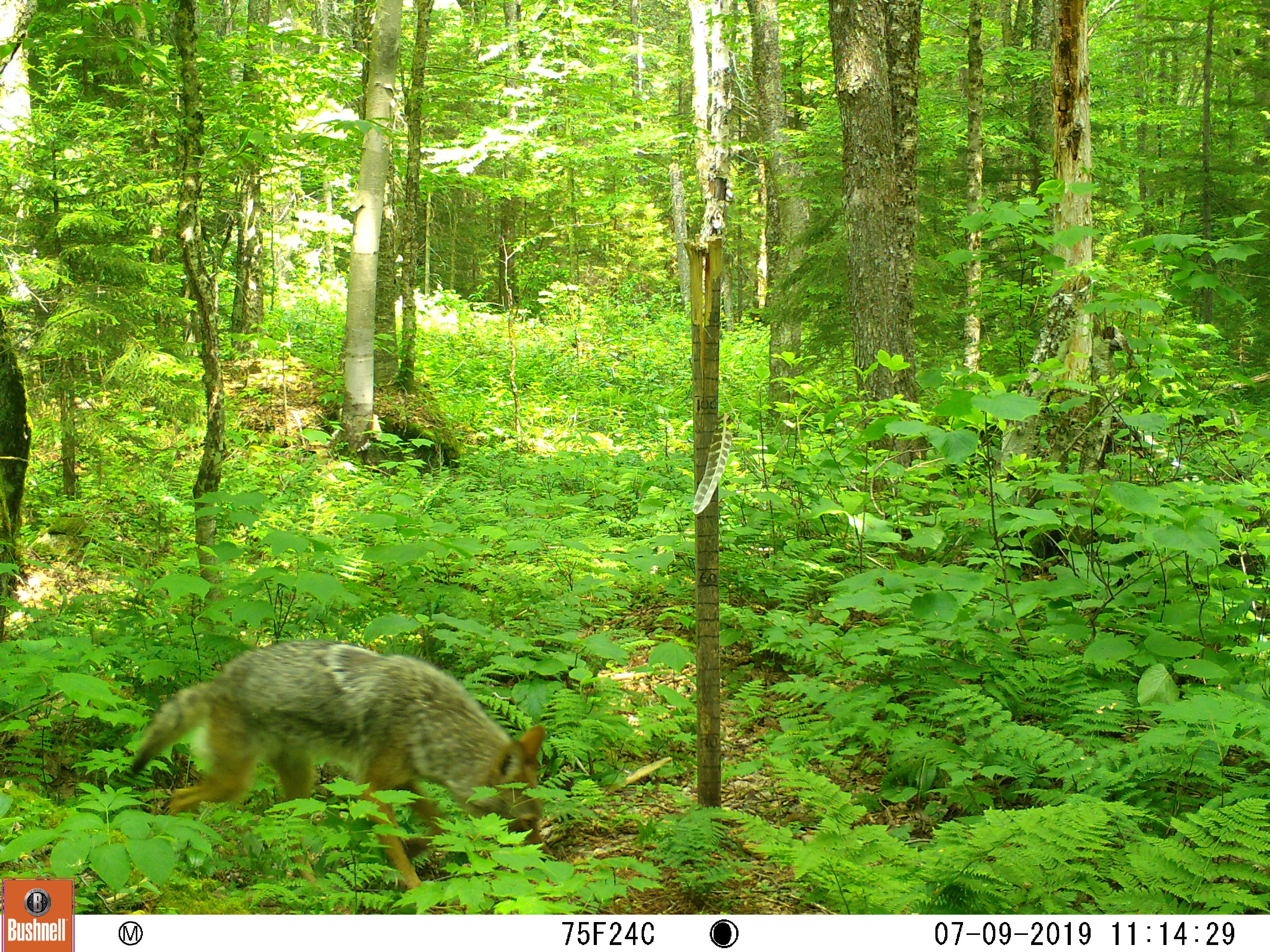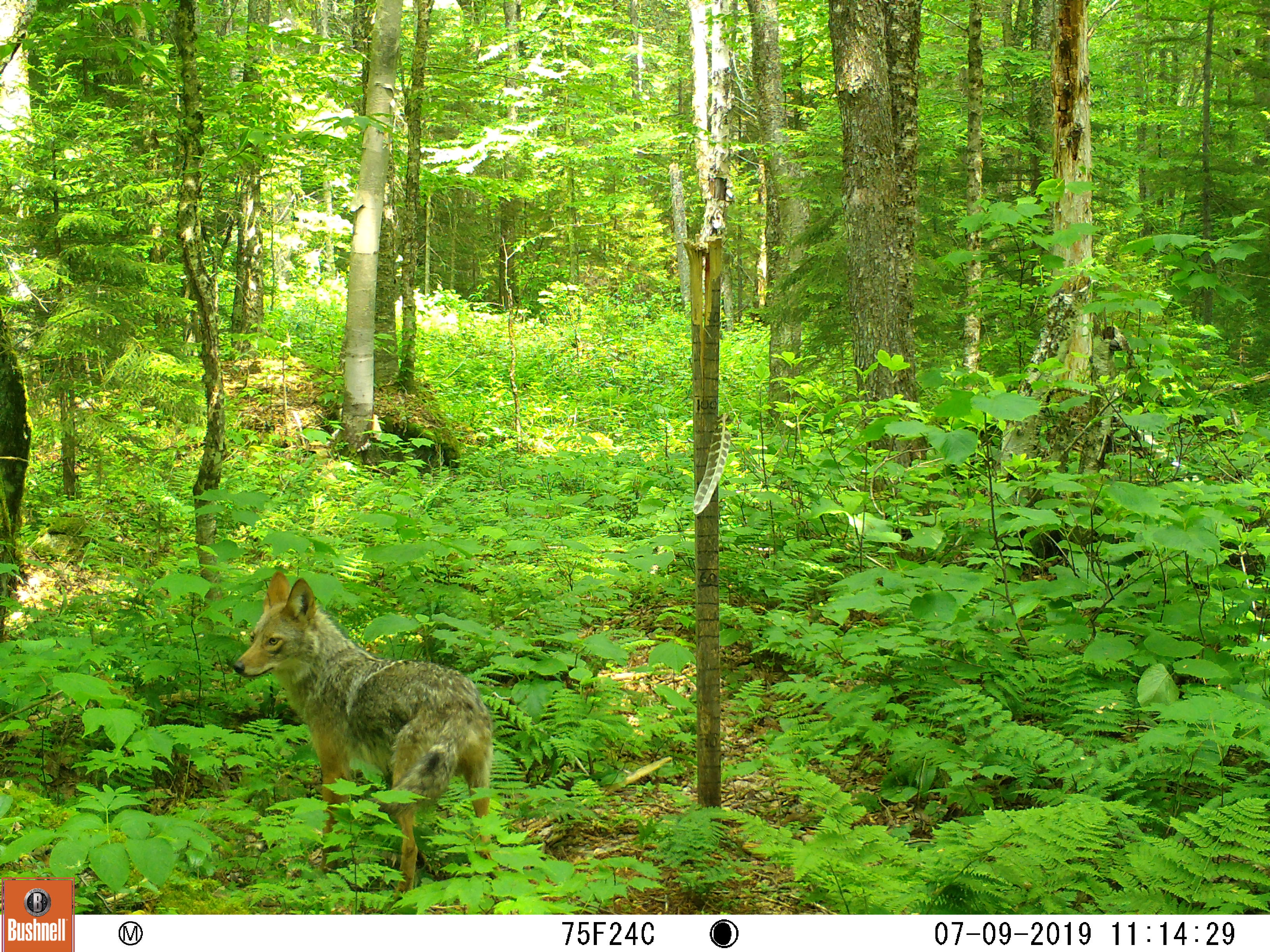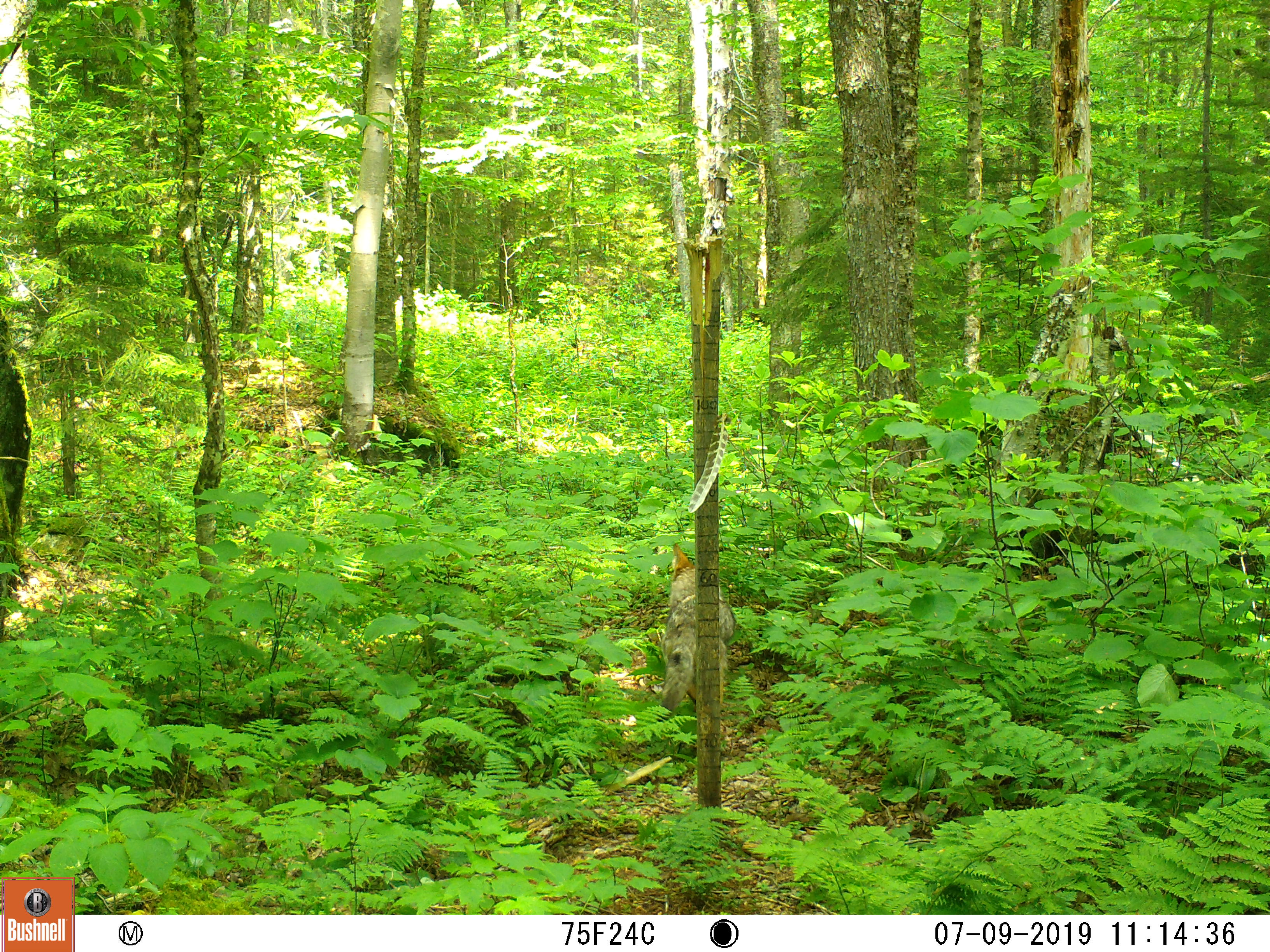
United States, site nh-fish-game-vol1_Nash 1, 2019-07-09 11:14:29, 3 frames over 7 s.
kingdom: Animalia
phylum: Chordata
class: Mammalia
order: Carnivora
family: Canidae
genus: Canis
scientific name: Canis latrans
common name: coyote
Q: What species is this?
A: Coyote (Canis latrans).